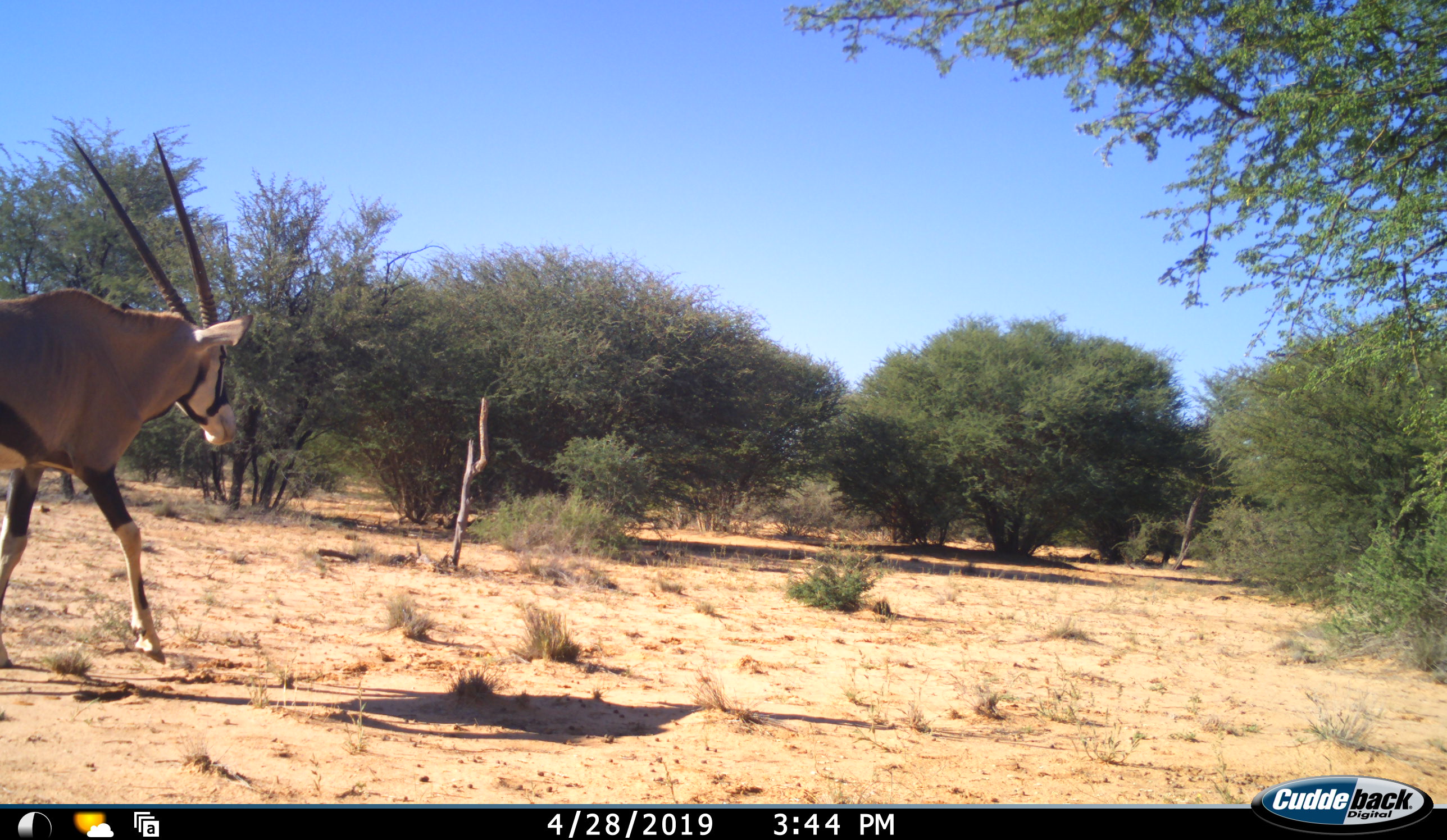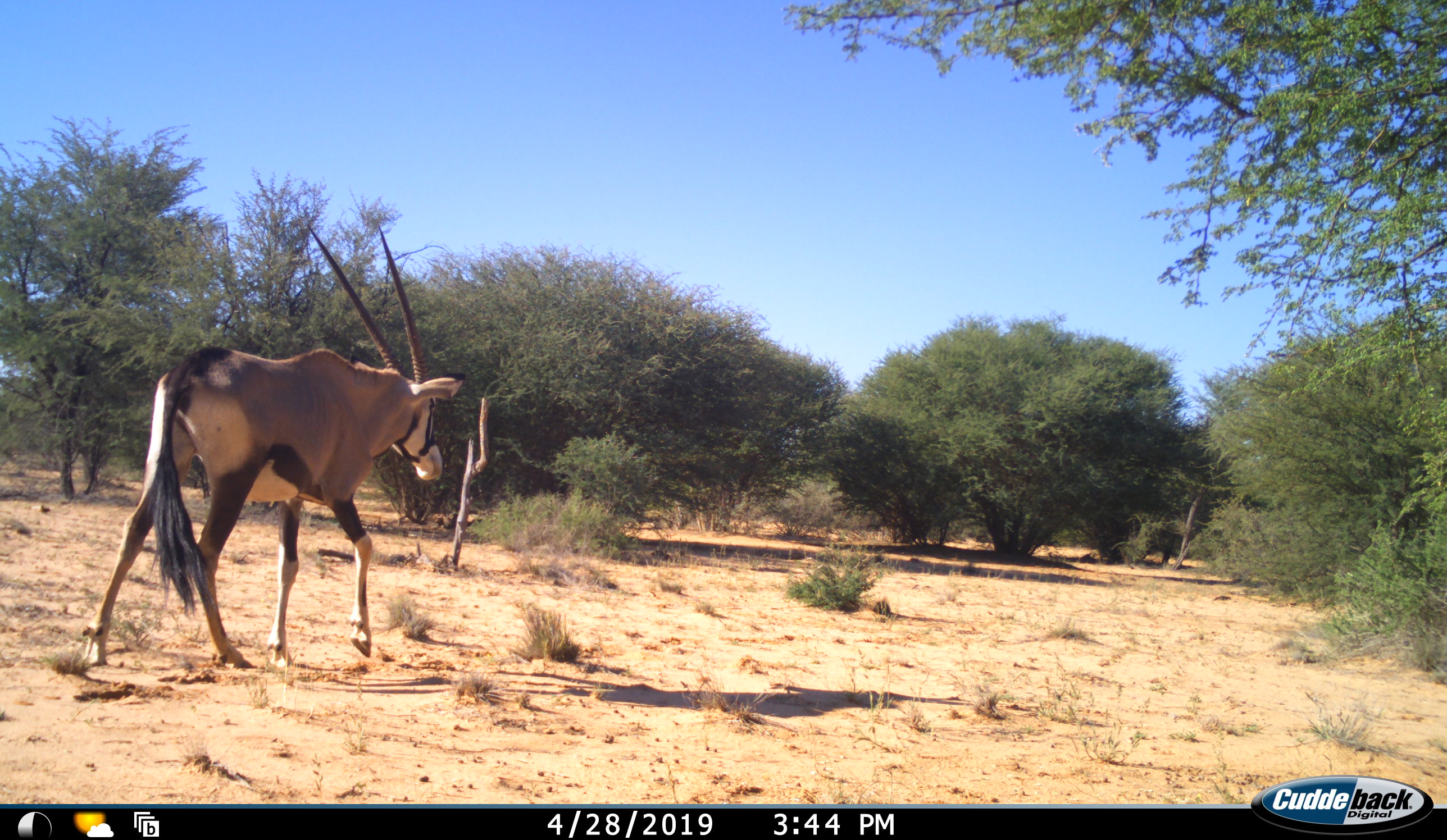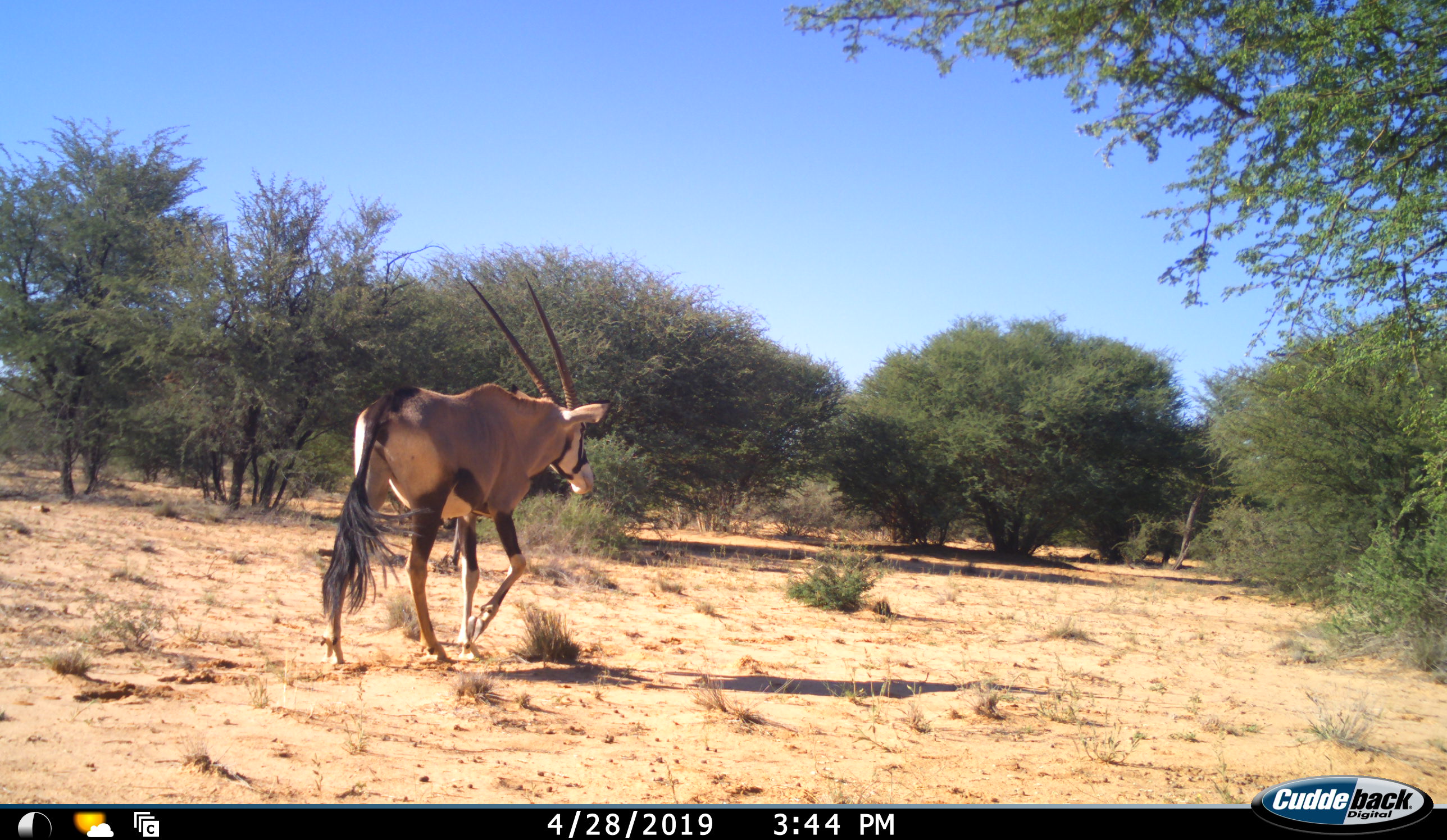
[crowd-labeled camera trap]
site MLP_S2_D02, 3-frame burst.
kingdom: Animalia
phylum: Chordata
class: Mammalia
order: Artiodactyla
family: Bovidae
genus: Oryx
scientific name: Oryx gazella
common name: gemsbok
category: oryx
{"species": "oryx (gemsbok) (Oryx gazella)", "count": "1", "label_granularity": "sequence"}